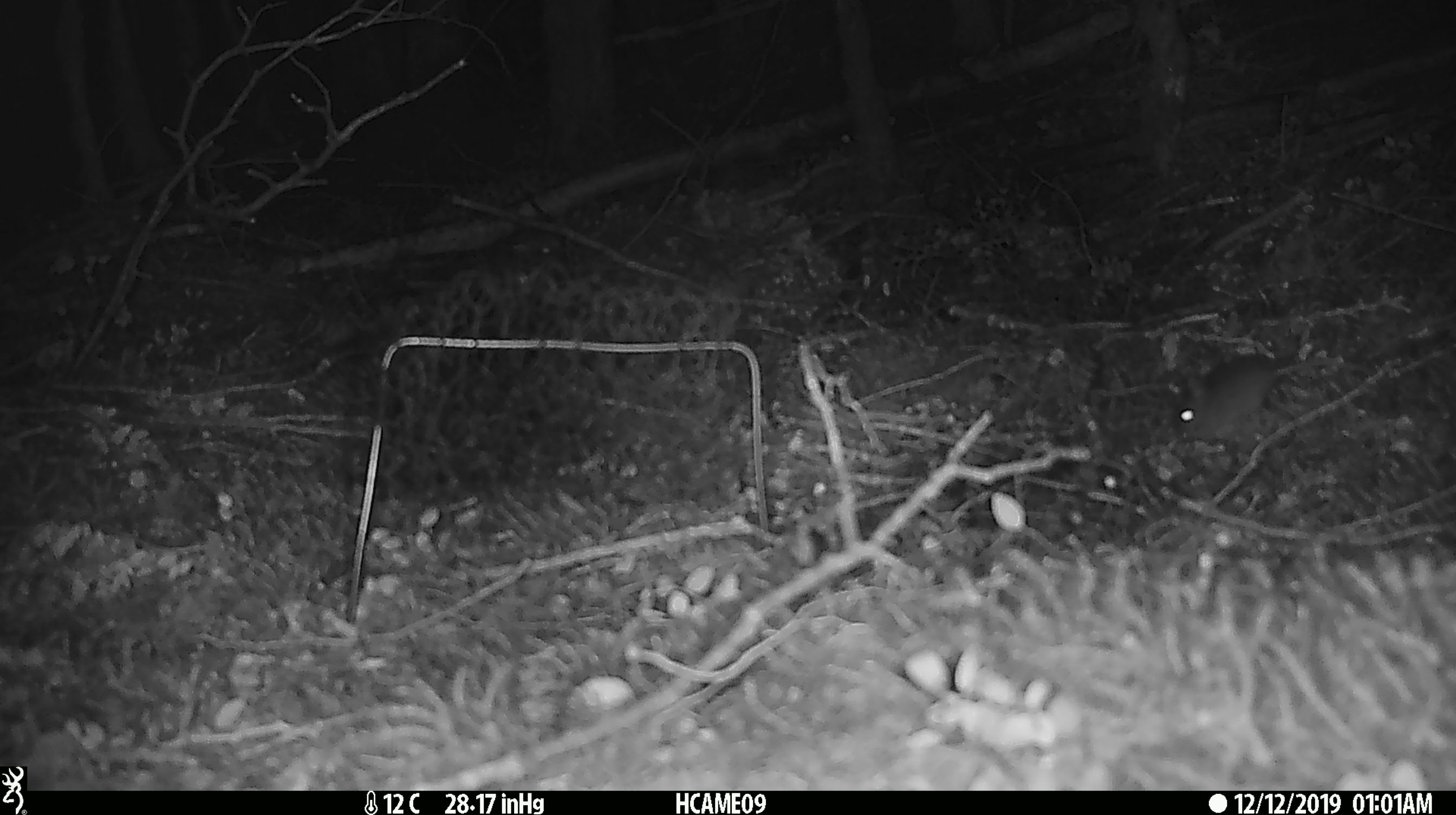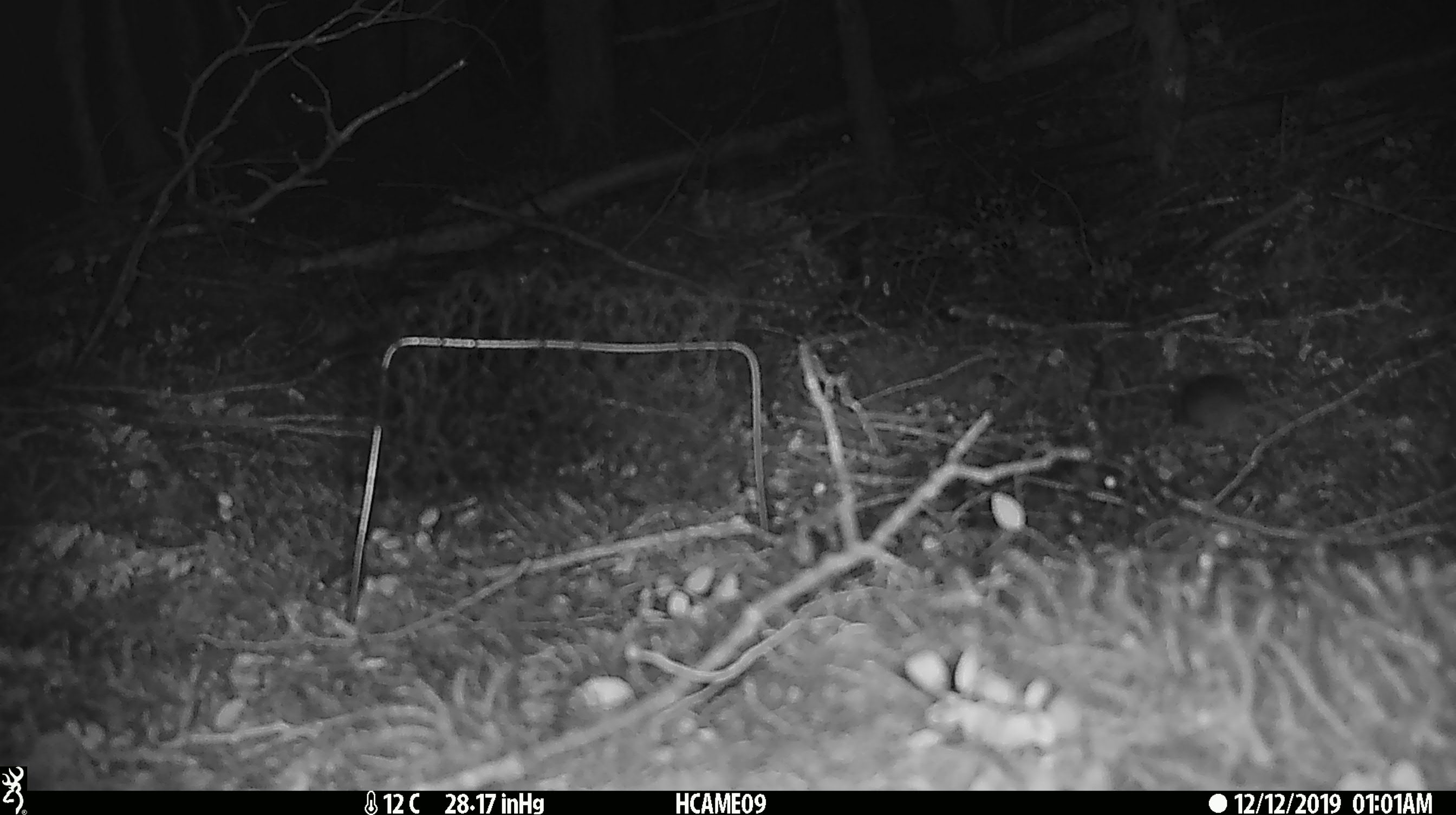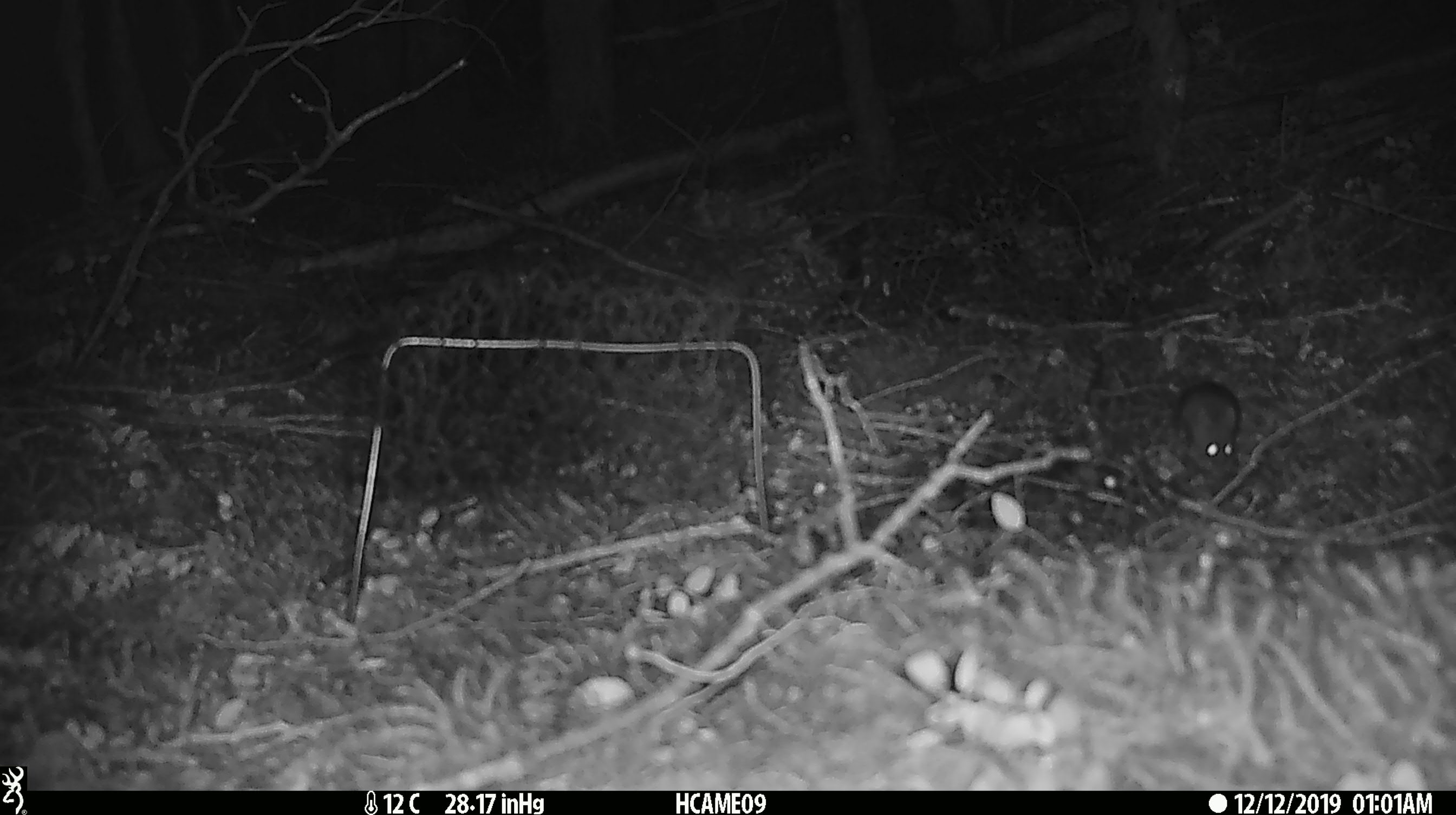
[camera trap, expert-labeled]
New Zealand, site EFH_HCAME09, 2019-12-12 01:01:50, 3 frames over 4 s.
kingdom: Animalia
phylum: Chordata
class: Mammalia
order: Rodentia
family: Muridae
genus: Mus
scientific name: Mus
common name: mouse